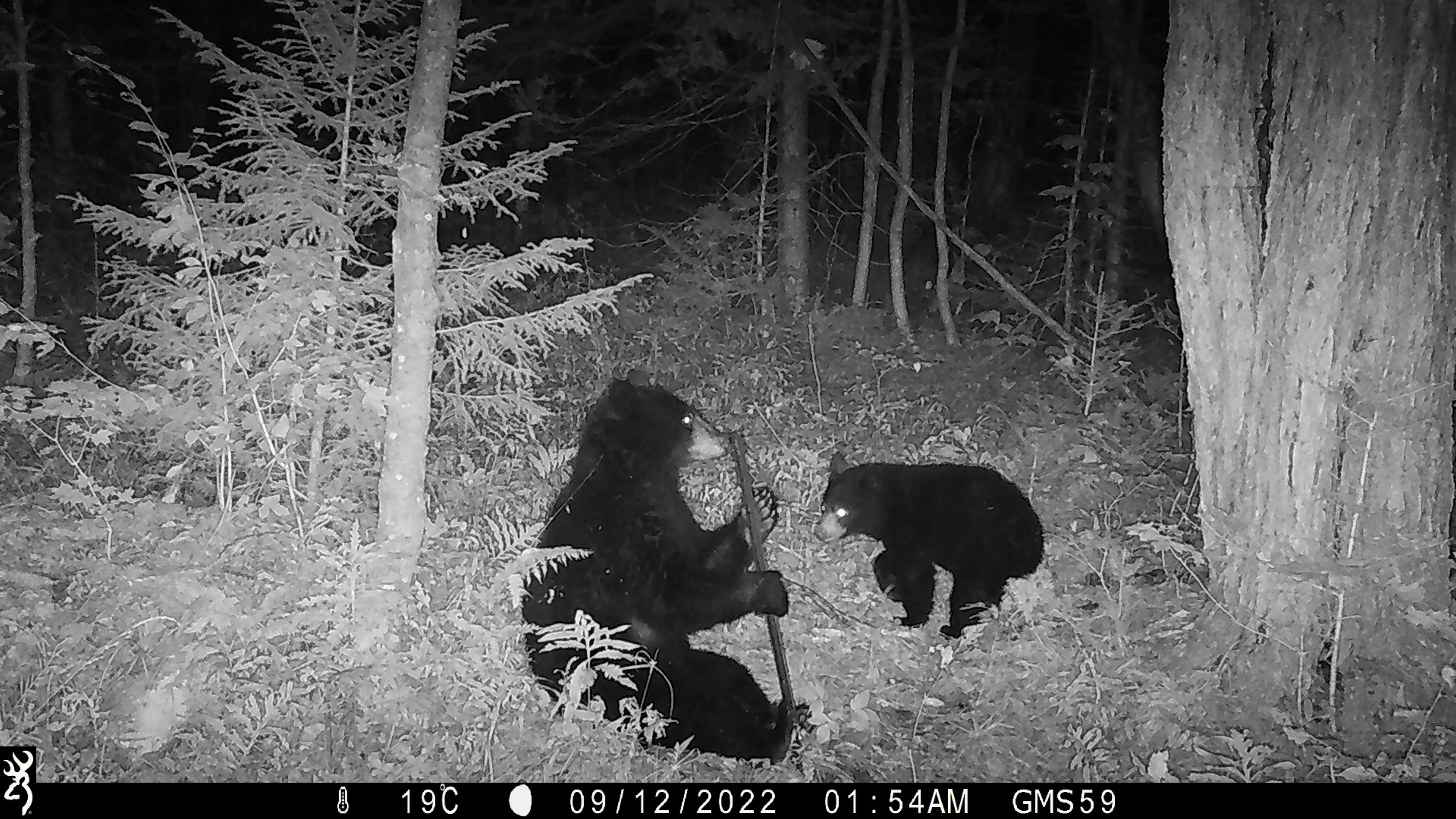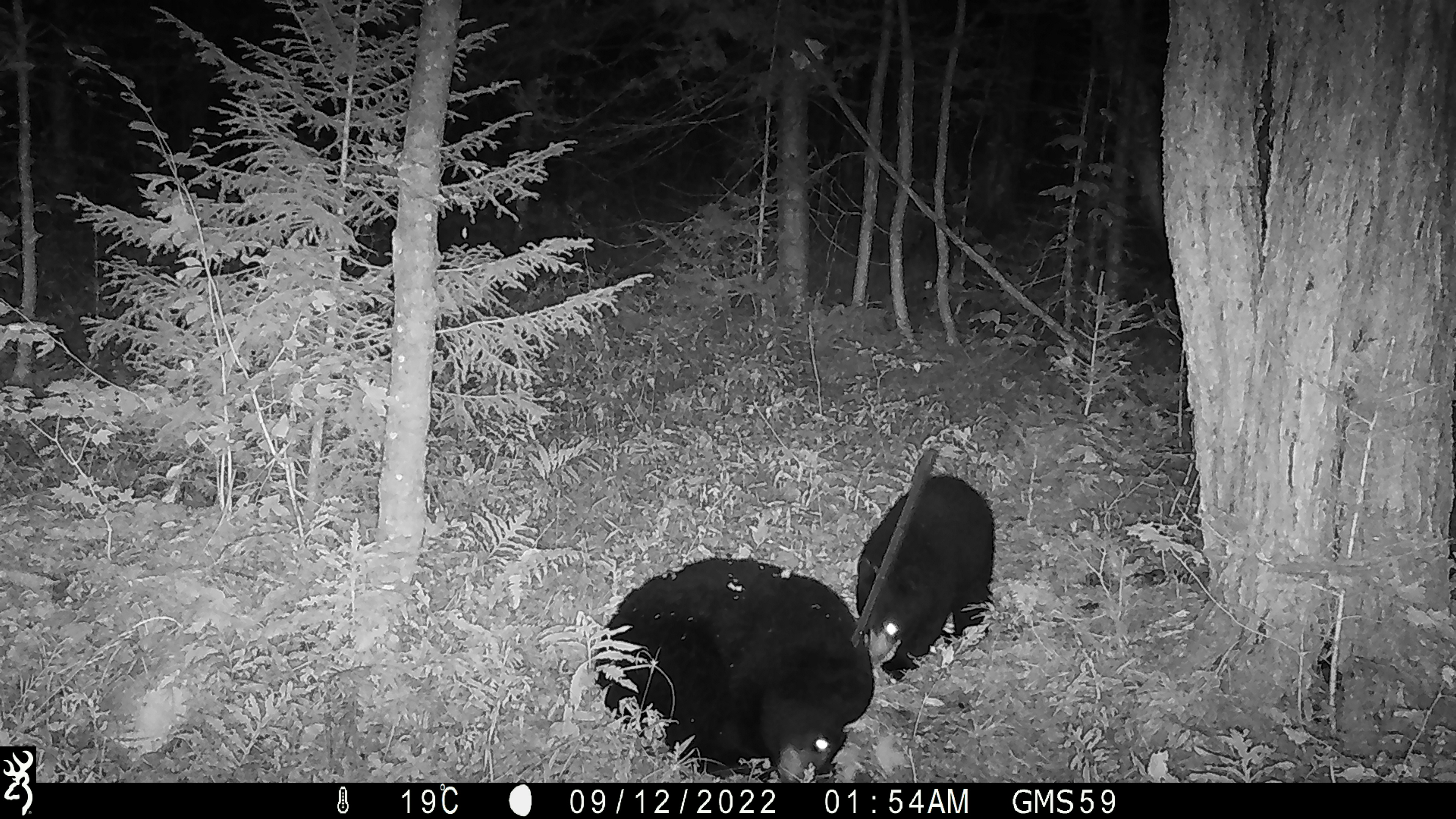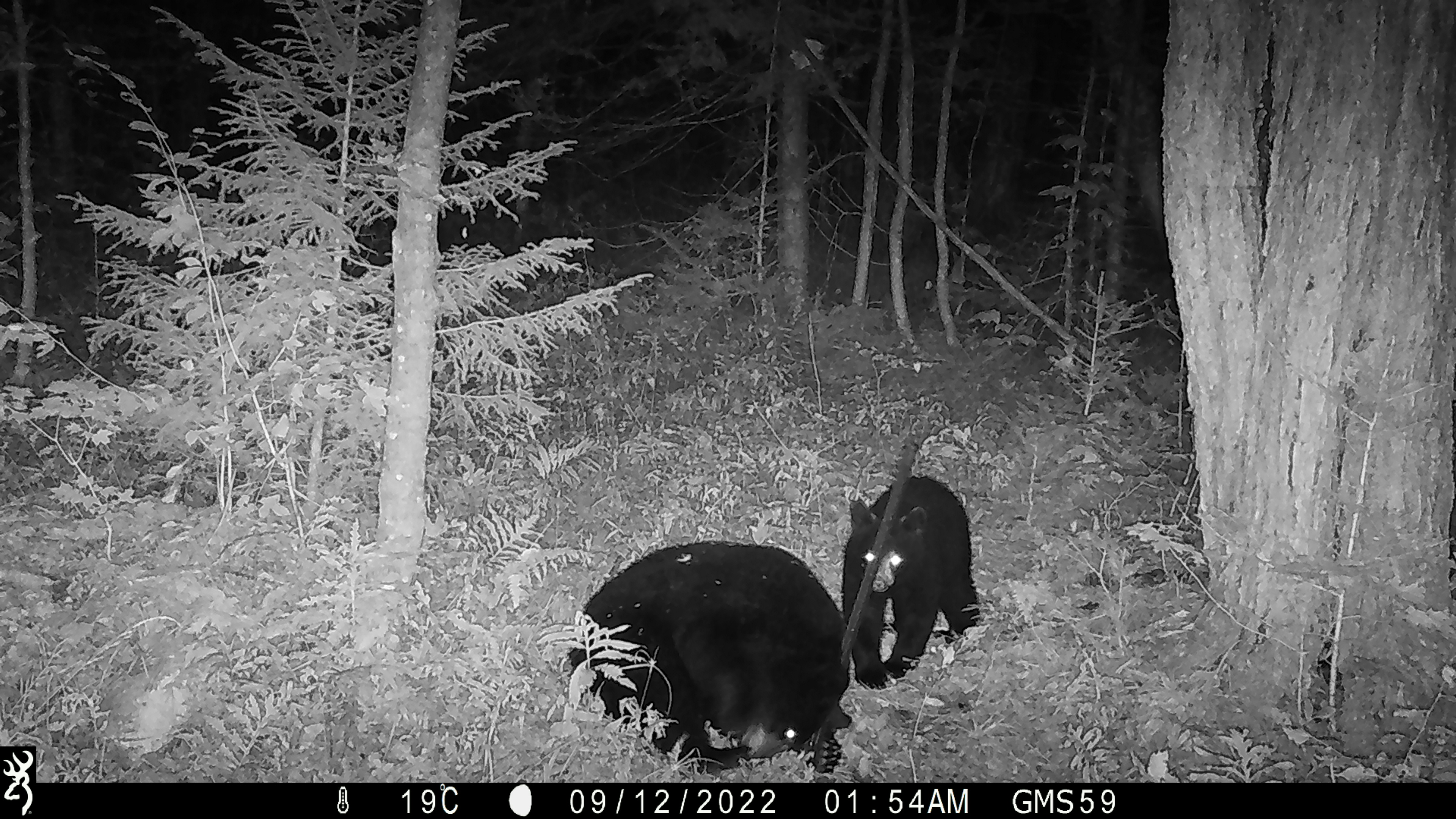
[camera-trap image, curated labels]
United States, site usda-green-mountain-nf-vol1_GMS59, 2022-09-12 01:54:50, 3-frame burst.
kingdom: Animalia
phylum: Chordata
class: Mammalia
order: Carnivora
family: Ursidae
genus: Ursus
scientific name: Ursus americanus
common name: black bear